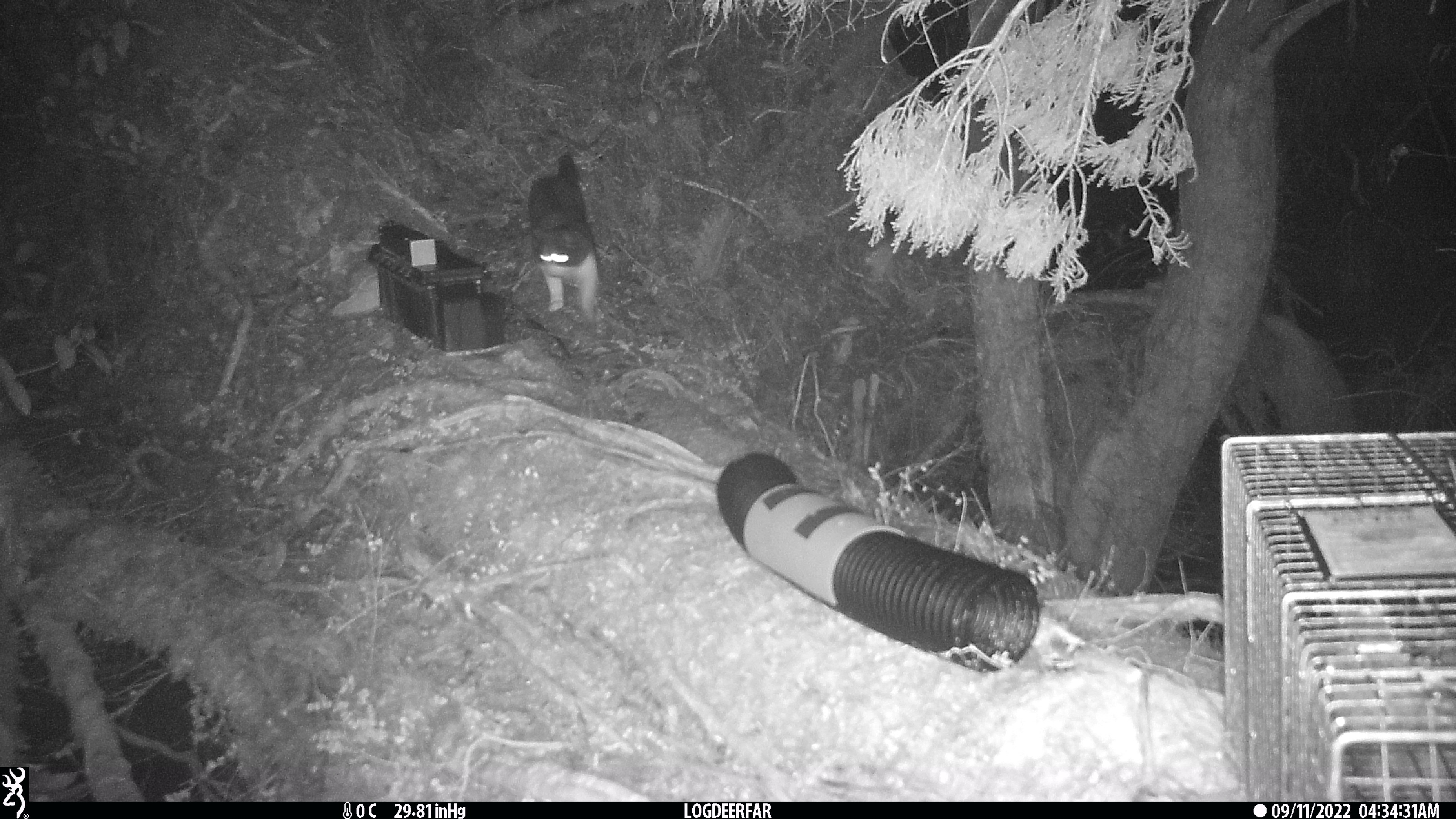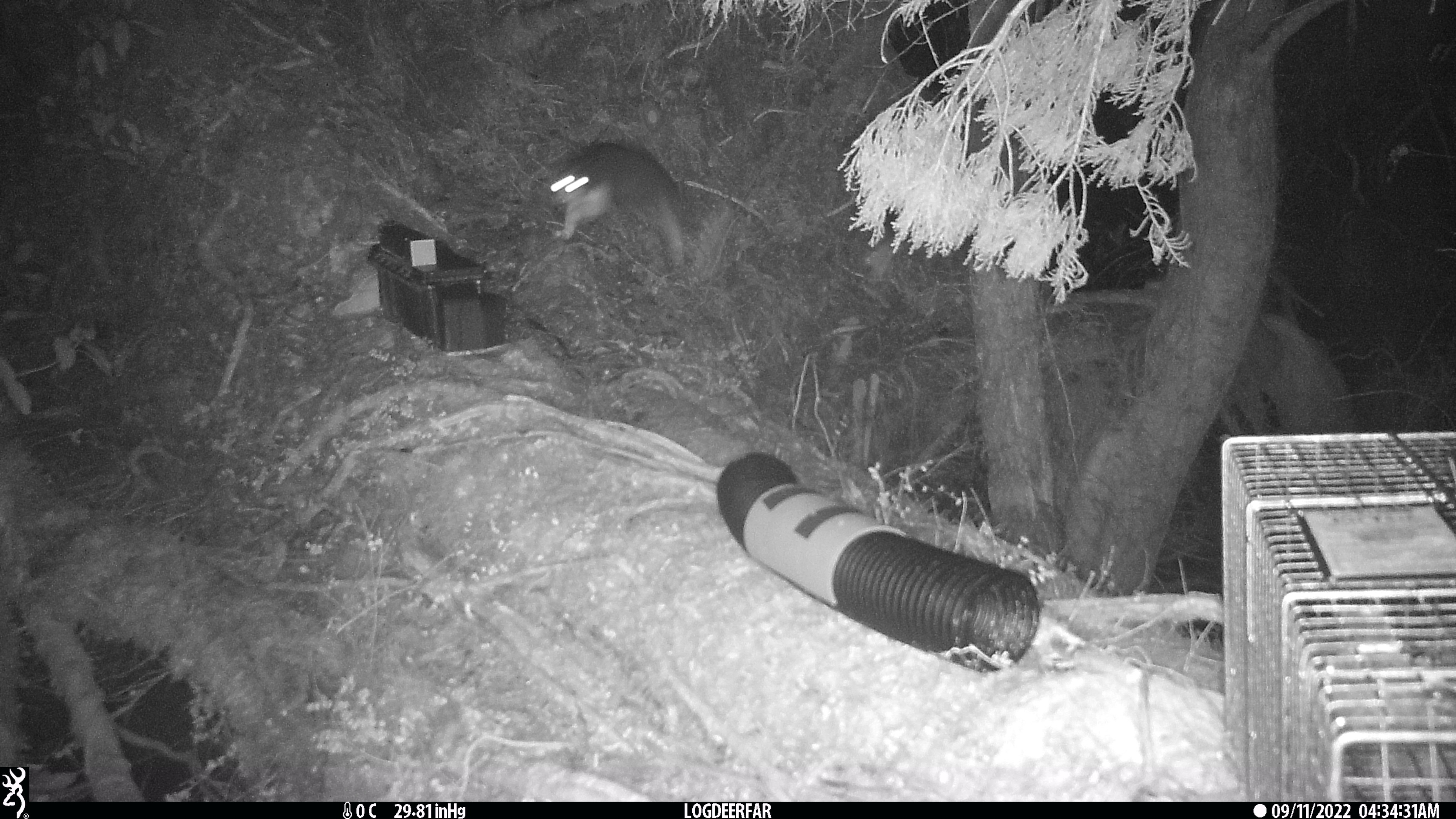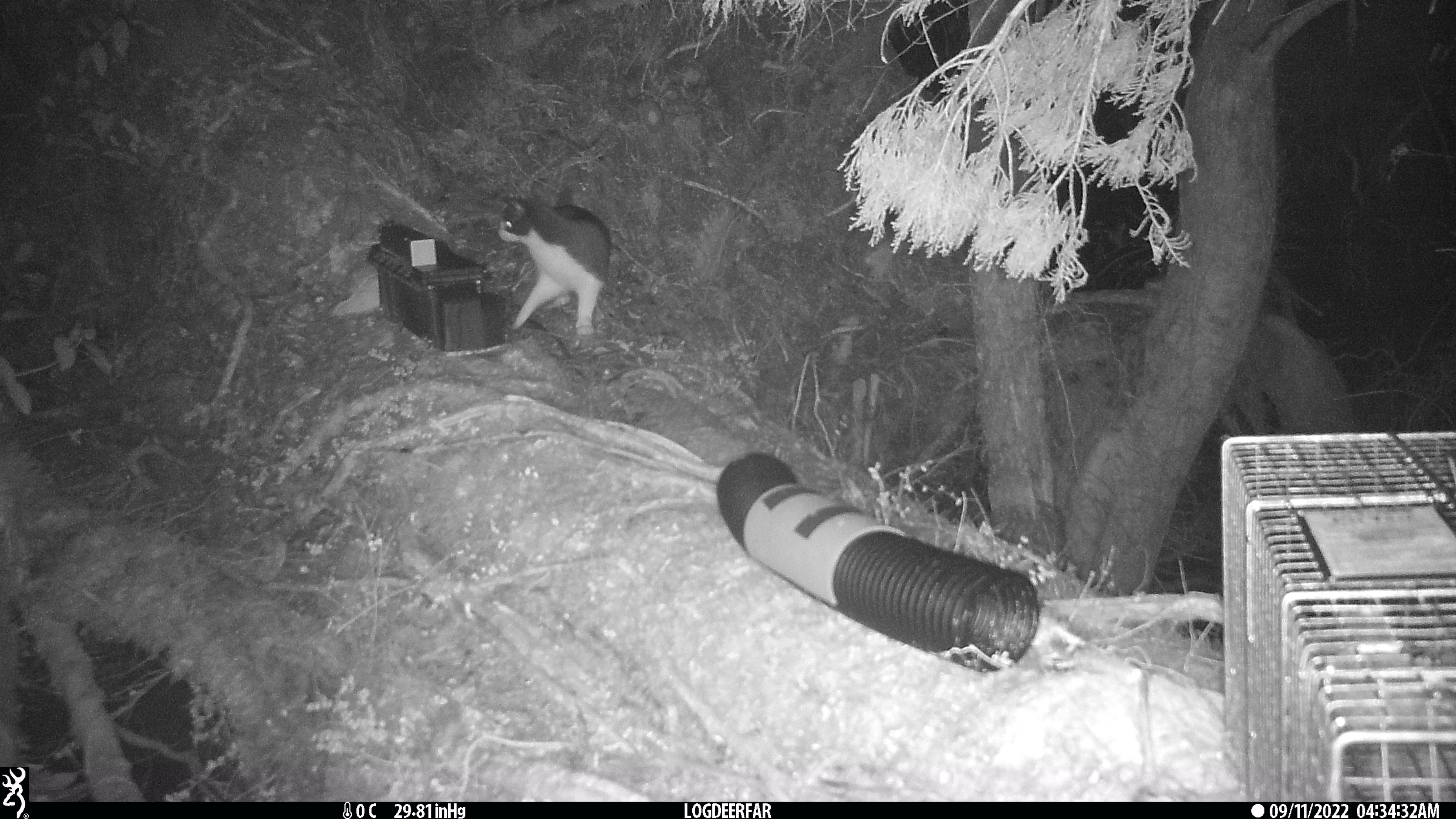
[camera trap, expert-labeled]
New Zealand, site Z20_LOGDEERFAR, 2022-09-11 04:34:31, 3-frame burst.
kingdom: Animalia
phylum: Chordata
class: Mammalia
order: Carnivora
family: Felidae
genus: Felis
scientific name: Felis catus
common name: domestic cat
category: cat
Cat (domestic cat) (Felis catus).